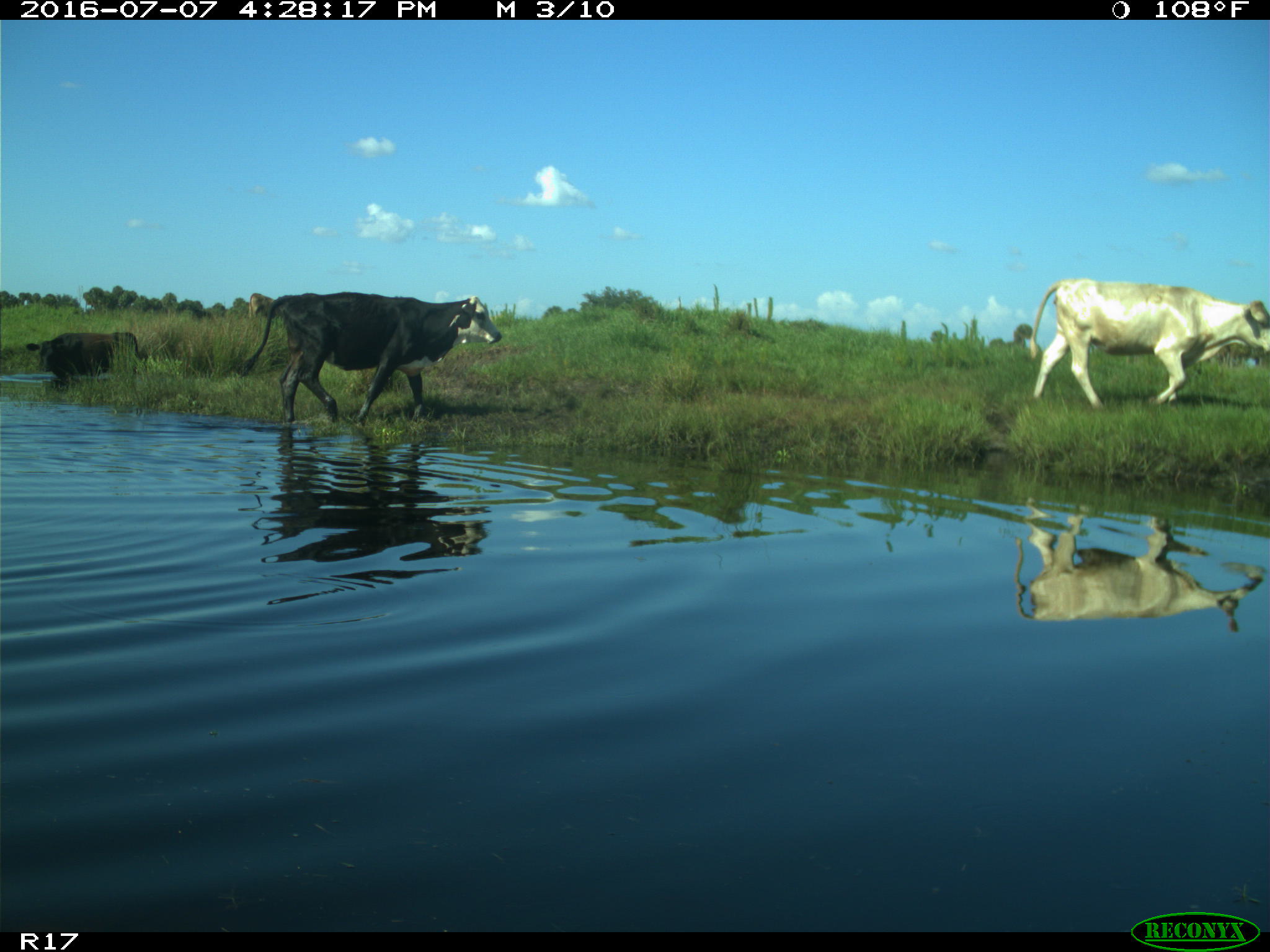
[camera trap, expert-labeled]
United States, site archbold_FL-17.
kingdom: Animalia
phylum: Chordata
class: Mammalia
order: Artiodactyla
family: Bovidae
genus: Bos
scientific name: Bos taurus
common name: domestic cow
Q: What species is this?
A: Bos taurus (domestic cow).